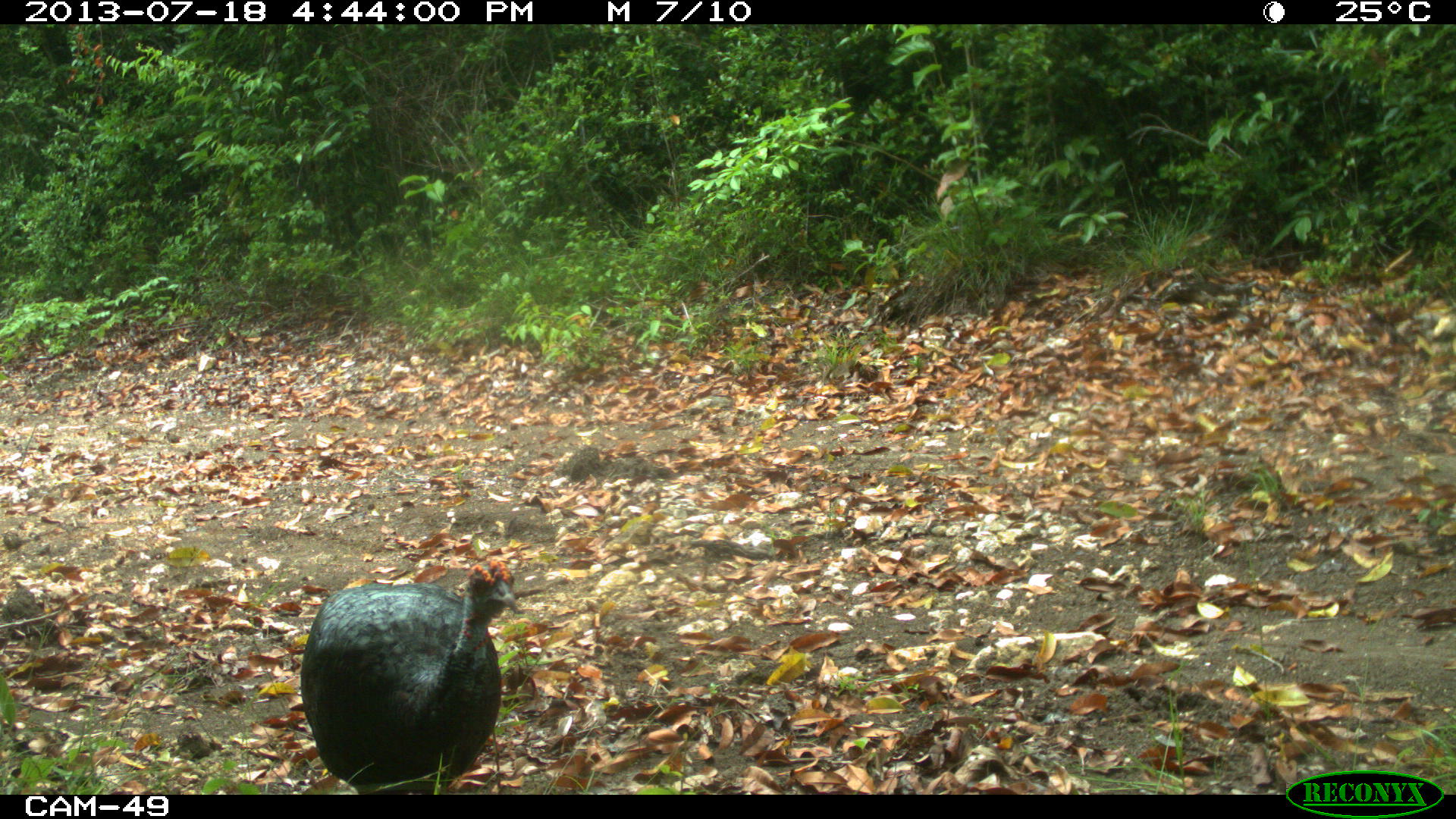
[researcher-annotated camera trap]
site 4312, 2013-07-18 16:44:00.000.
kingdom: Animalia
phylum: Chordata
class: Aves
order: Galliformes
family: Phasianidae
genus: Meleagris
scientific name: Meleagris ocellata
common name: ocellated turkey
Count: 1.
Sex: male.